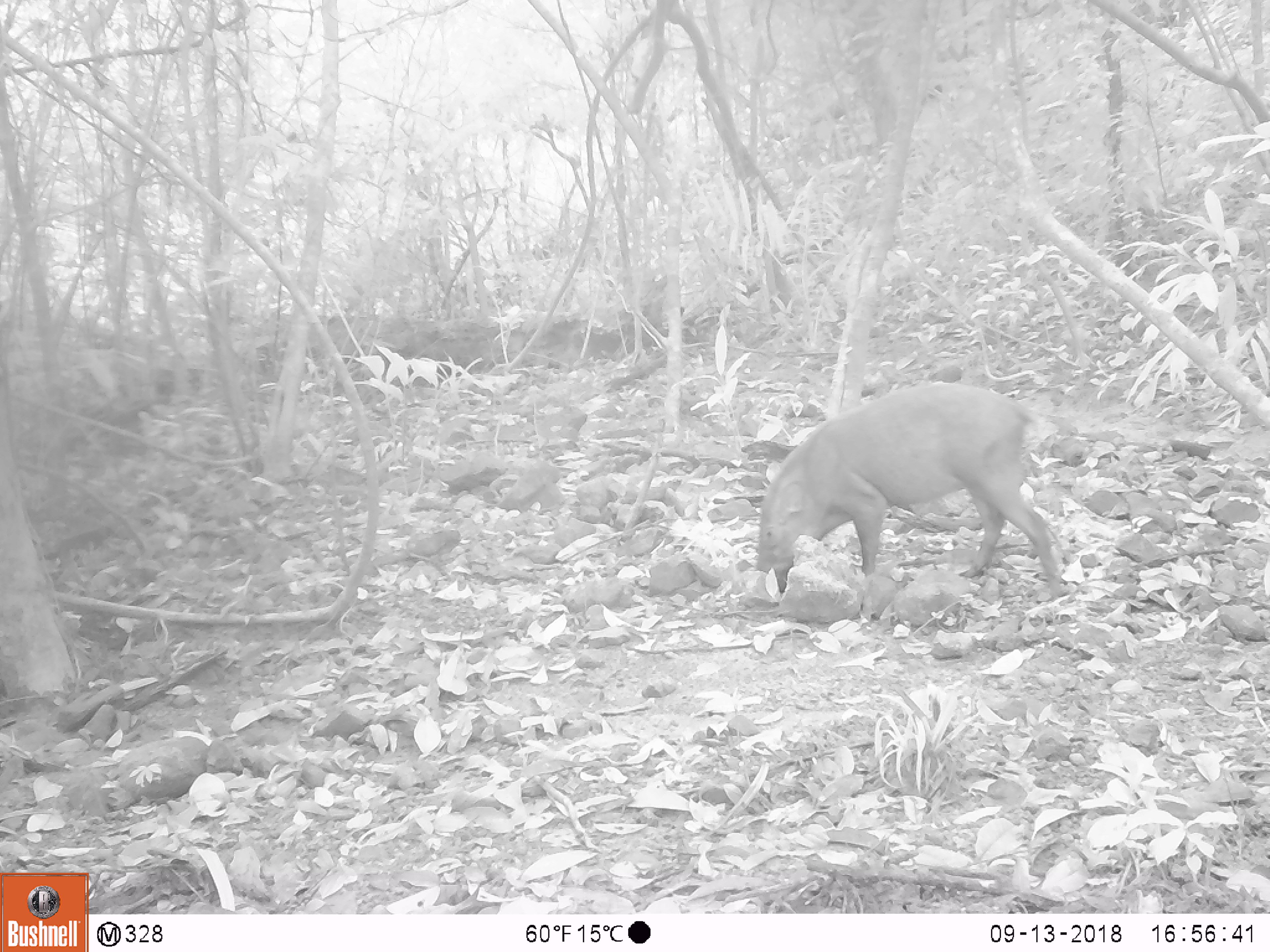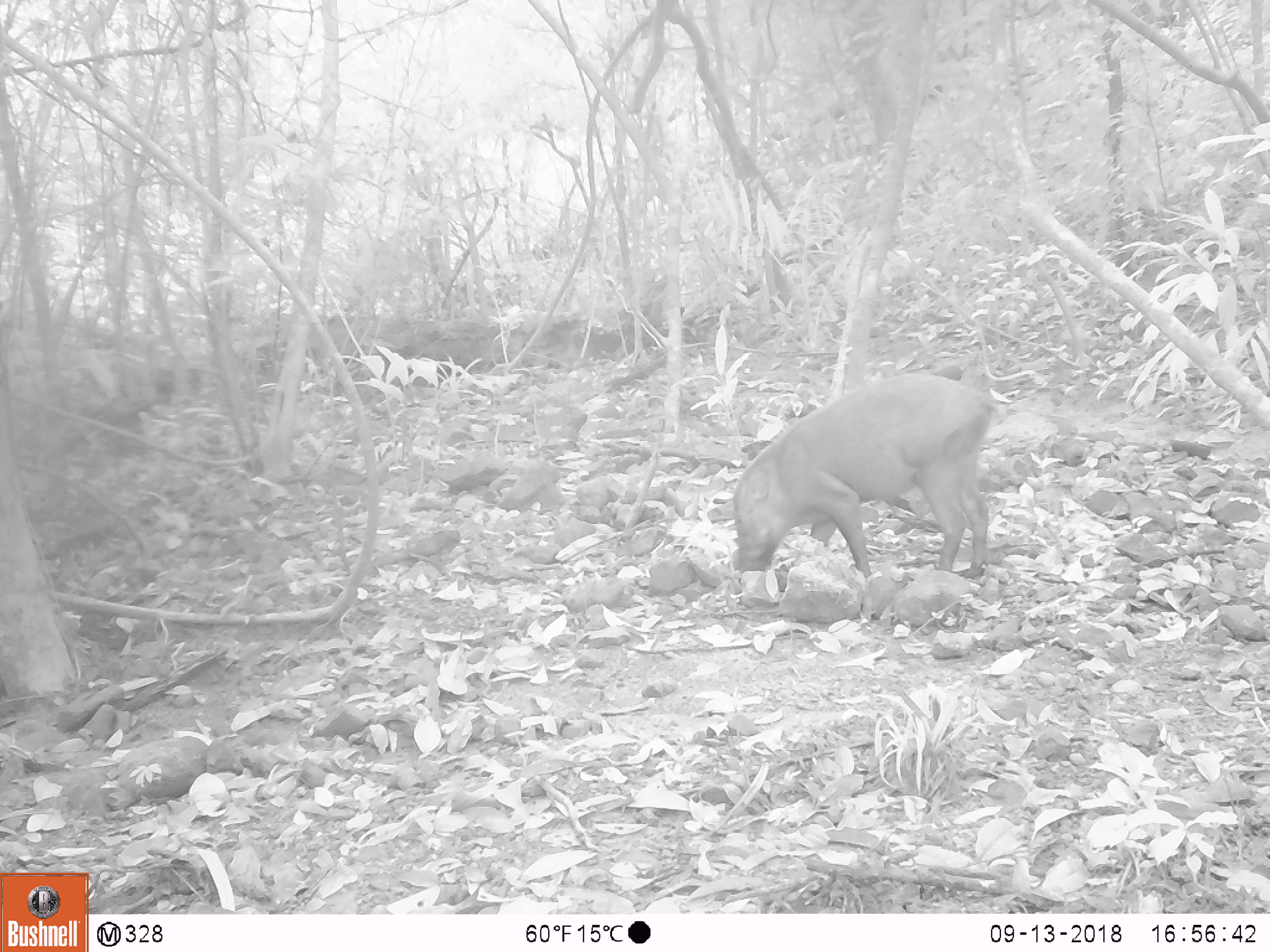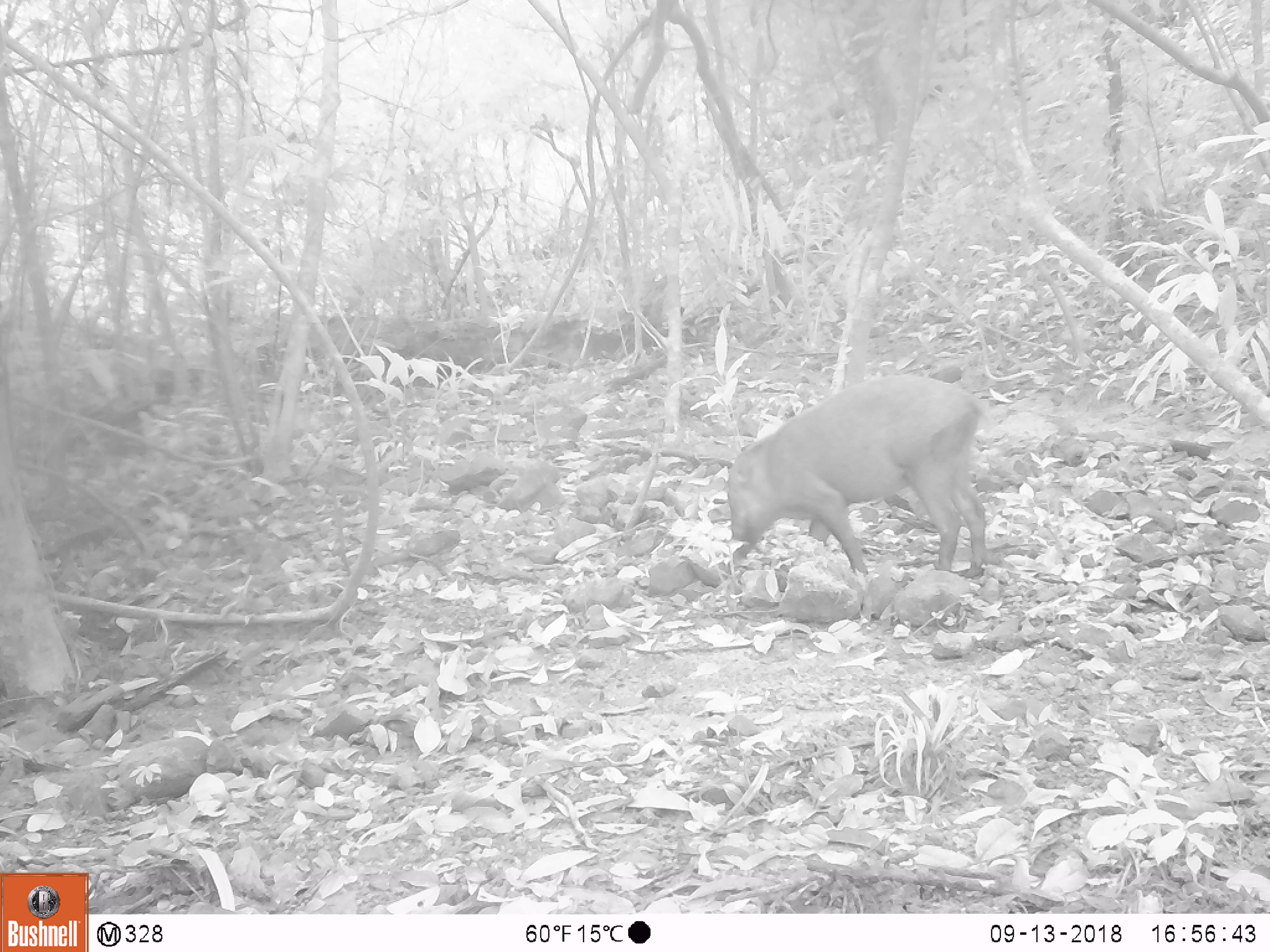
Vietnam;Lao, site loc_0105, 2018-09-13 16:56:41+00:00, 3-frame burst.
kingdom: Animalia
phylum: Chordata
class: Mammalia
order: Artiodactyla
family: Suidae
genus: Sus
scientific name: Sus scrofa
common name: eurasian wild pig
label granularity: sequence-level